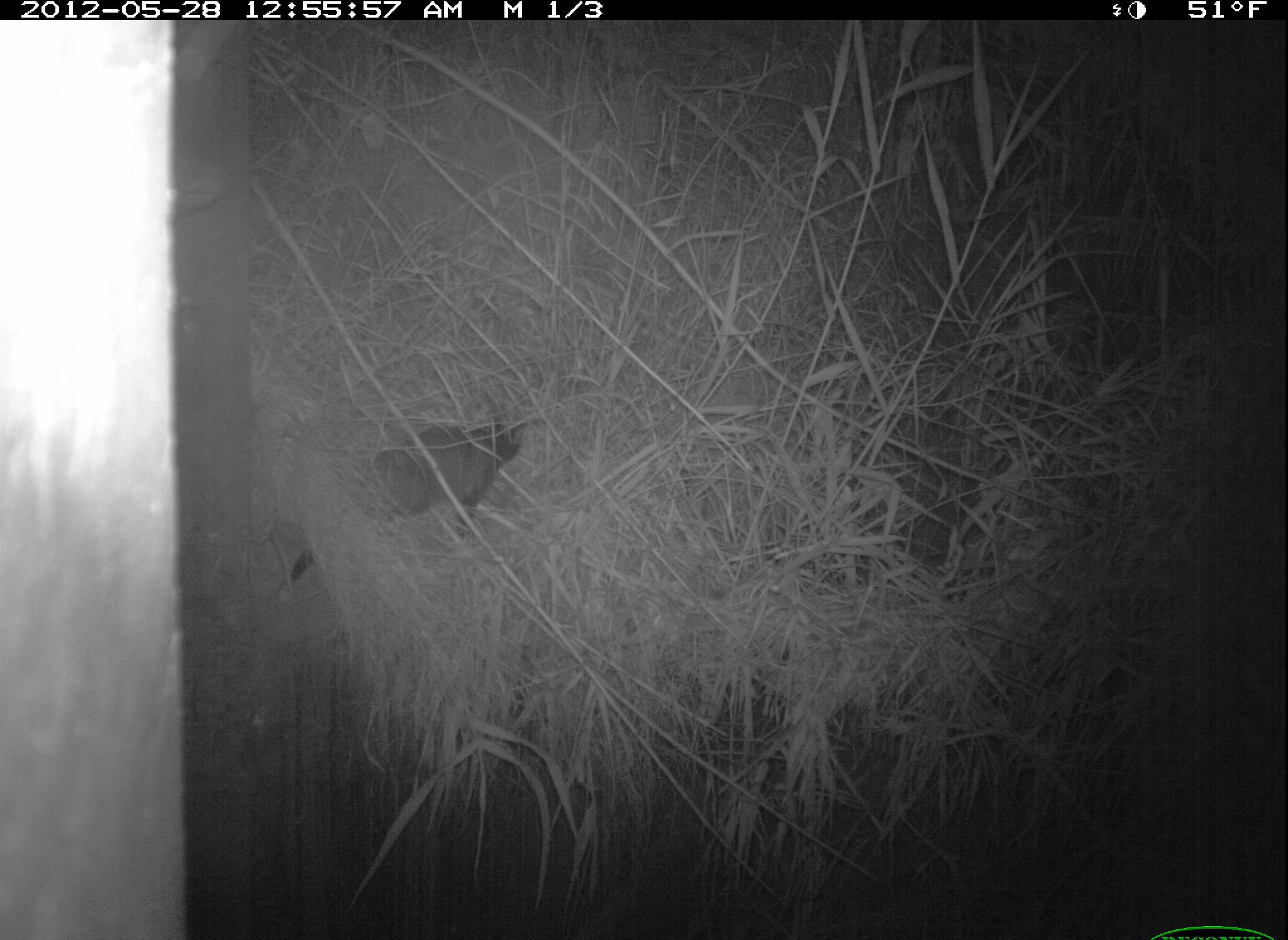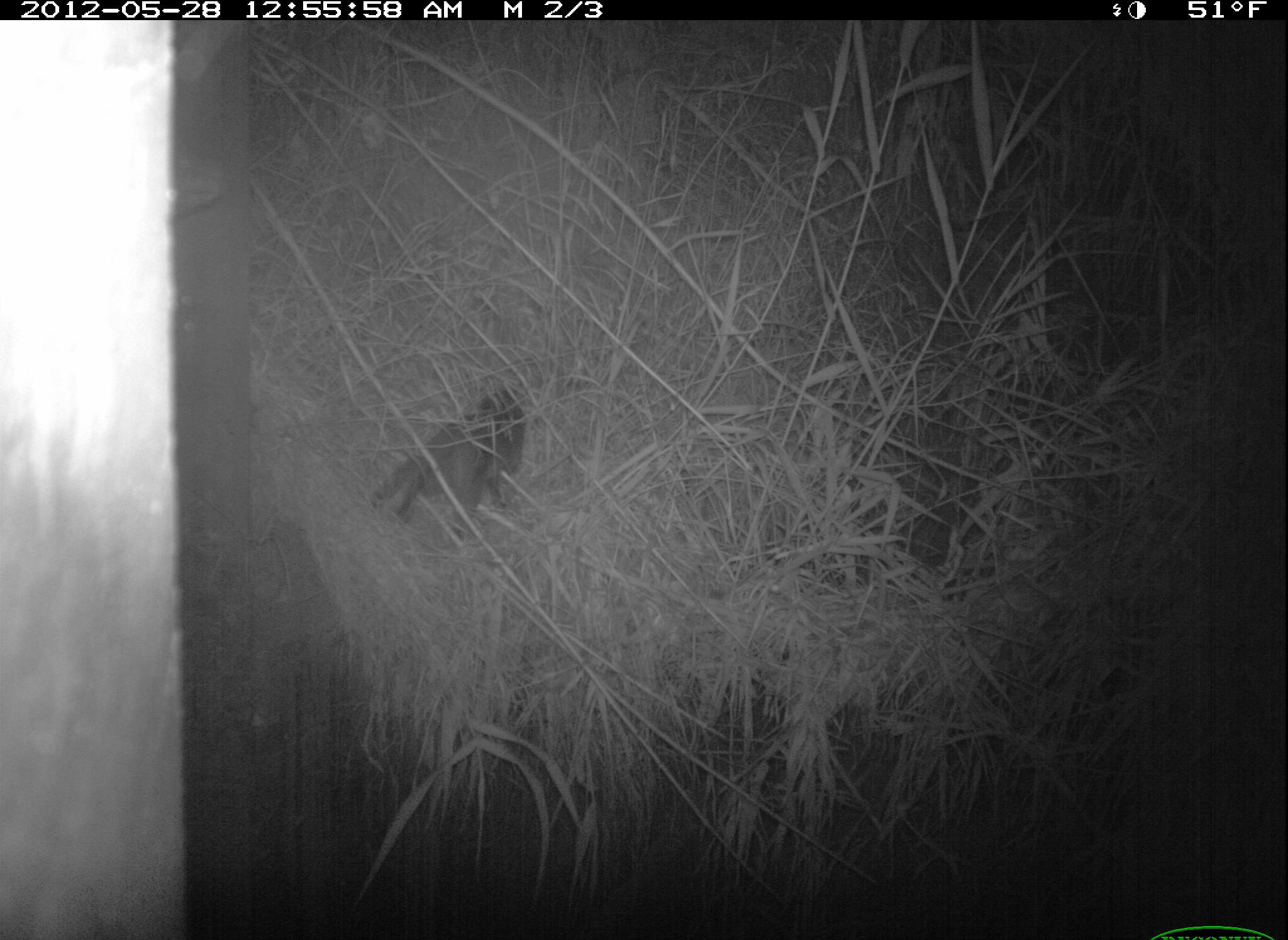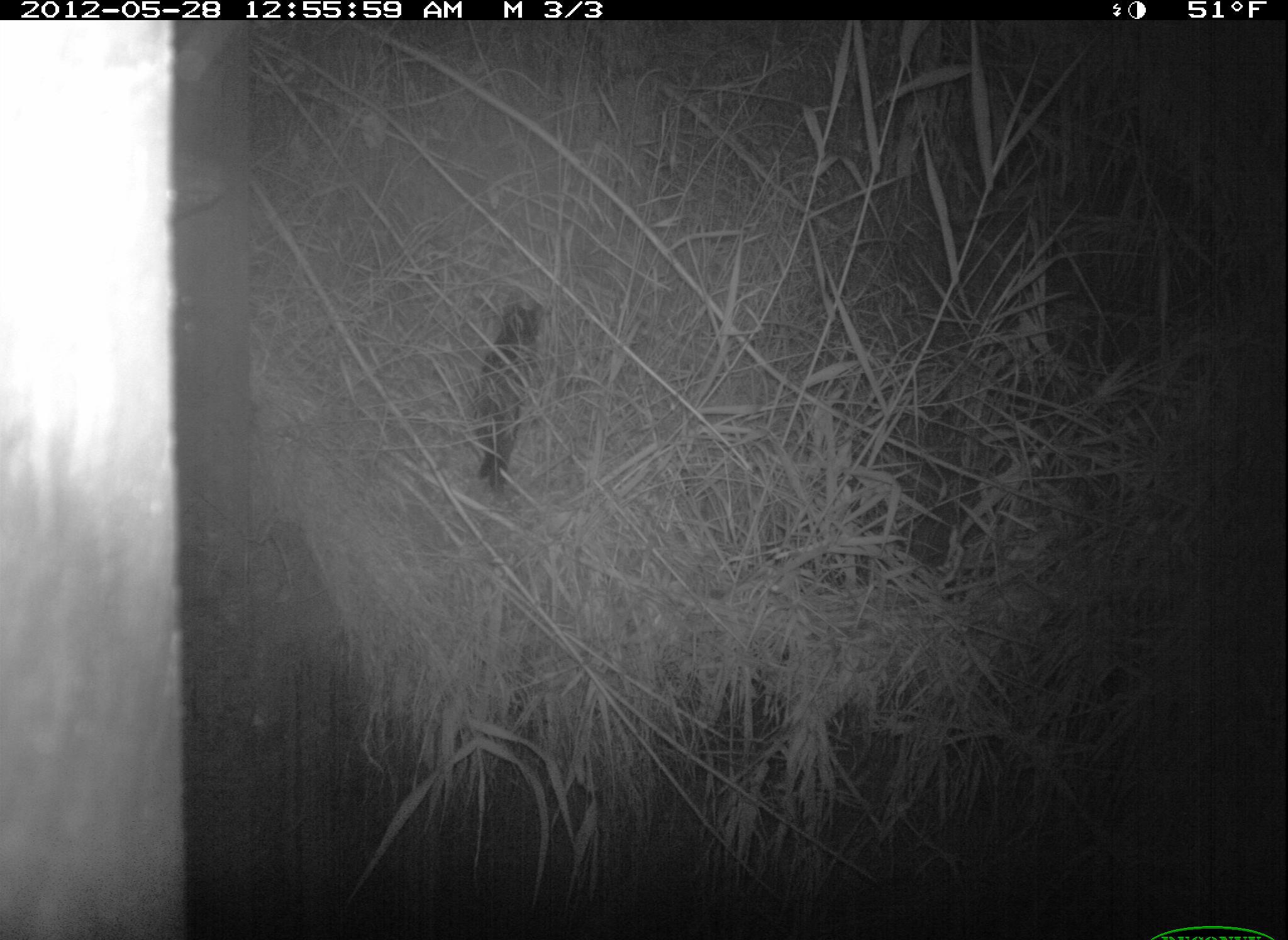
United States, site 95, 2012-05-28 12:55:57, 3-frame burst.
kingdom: Animalia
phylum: Chordata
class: Mammalia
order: Carnivora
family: Felidae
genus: Felis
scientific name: Felis catus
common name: cat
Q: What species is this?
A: Cat (Felis catus).